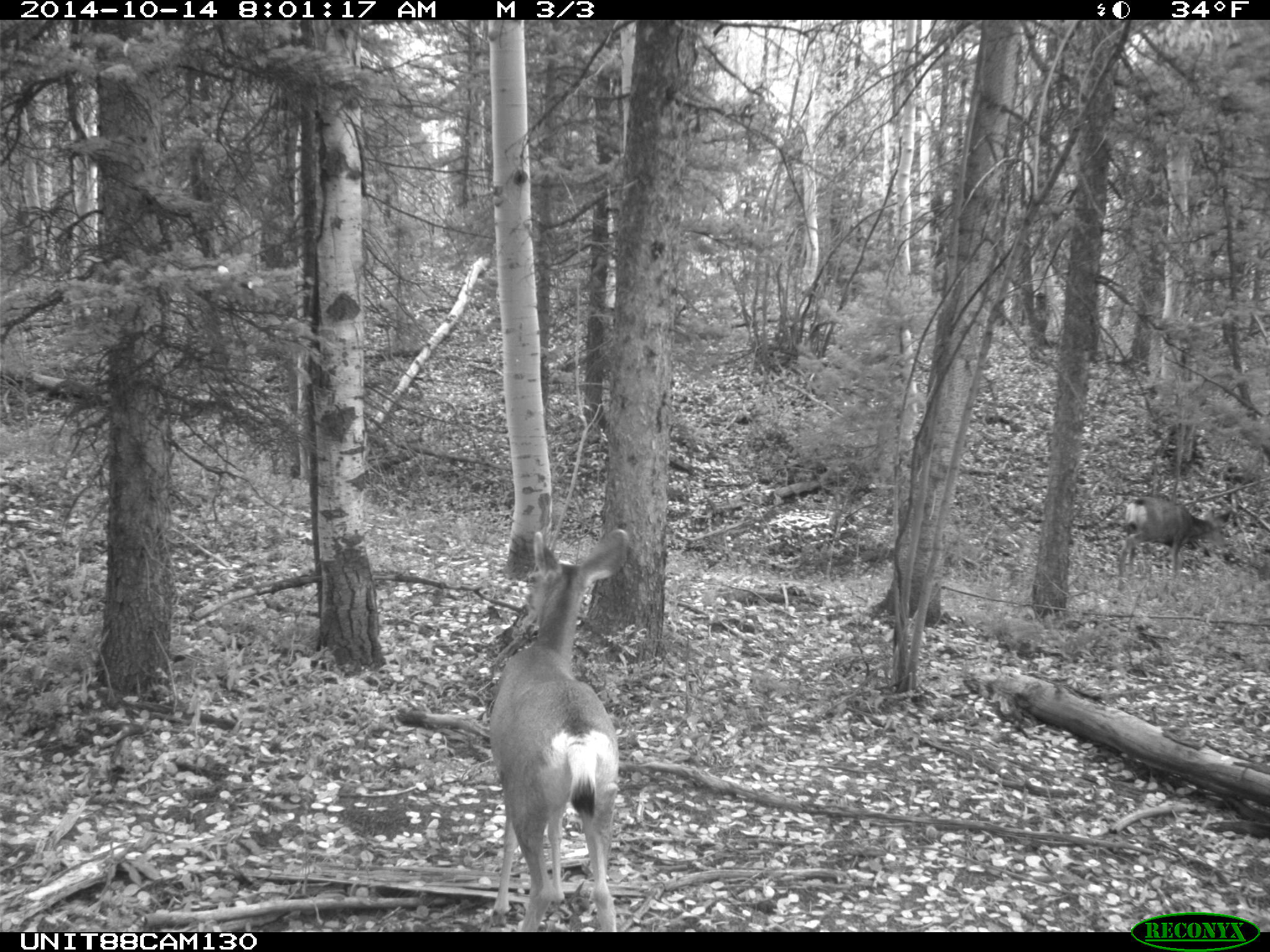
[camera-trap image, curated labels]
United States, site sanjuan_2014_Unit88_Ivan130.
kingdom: Animalia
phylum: Chordata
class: Mammalia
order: Artiodactyla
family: Cervidae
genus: Odocoileus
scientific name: Odocoileus hemionus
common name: mule deer